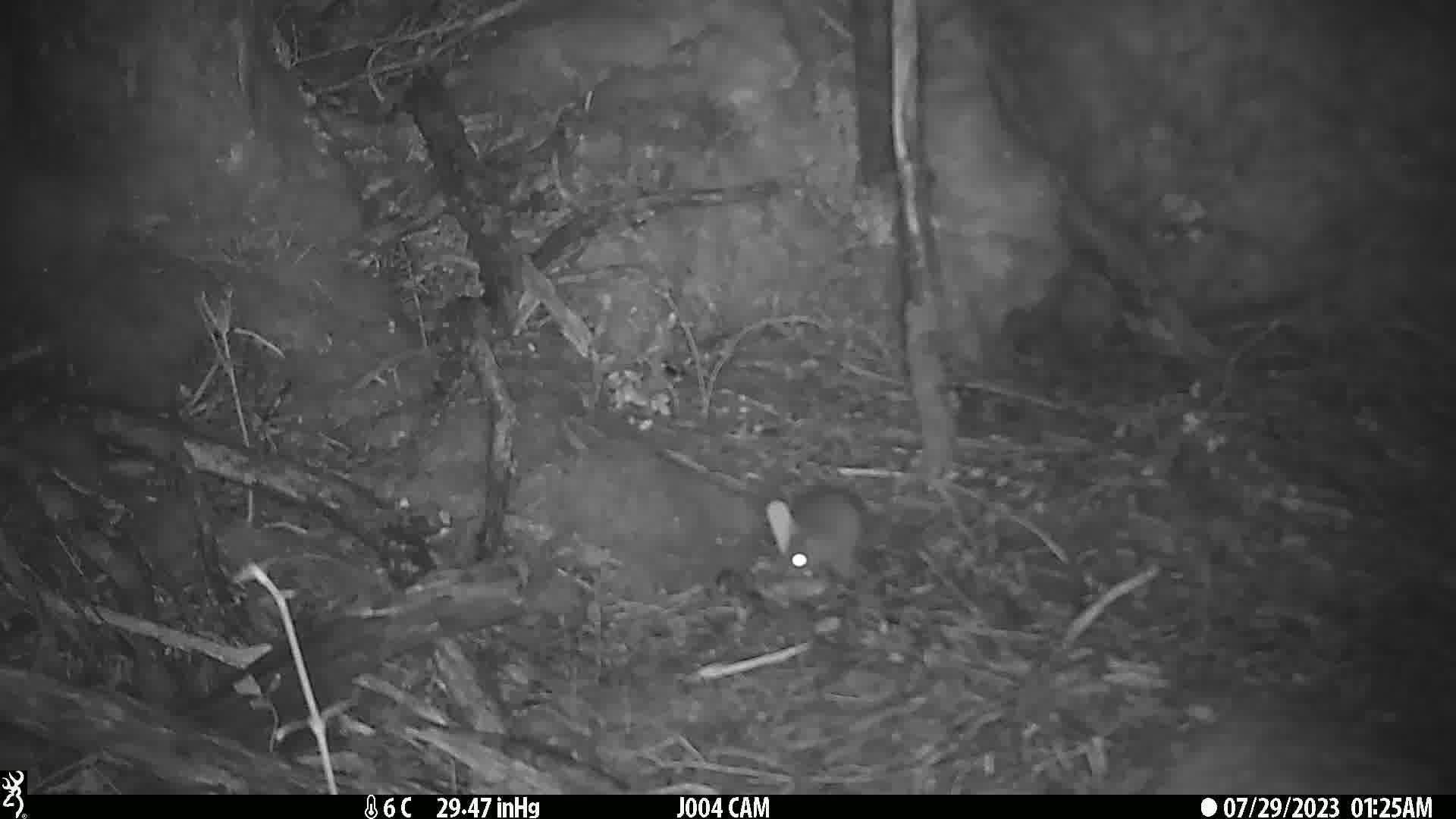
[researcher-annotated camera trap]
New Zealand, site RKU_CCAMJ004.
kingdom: Animalia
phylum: Chordata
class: Mammalia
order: Rodentia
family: Muridae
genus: Rattus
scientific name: Rattus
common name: rat